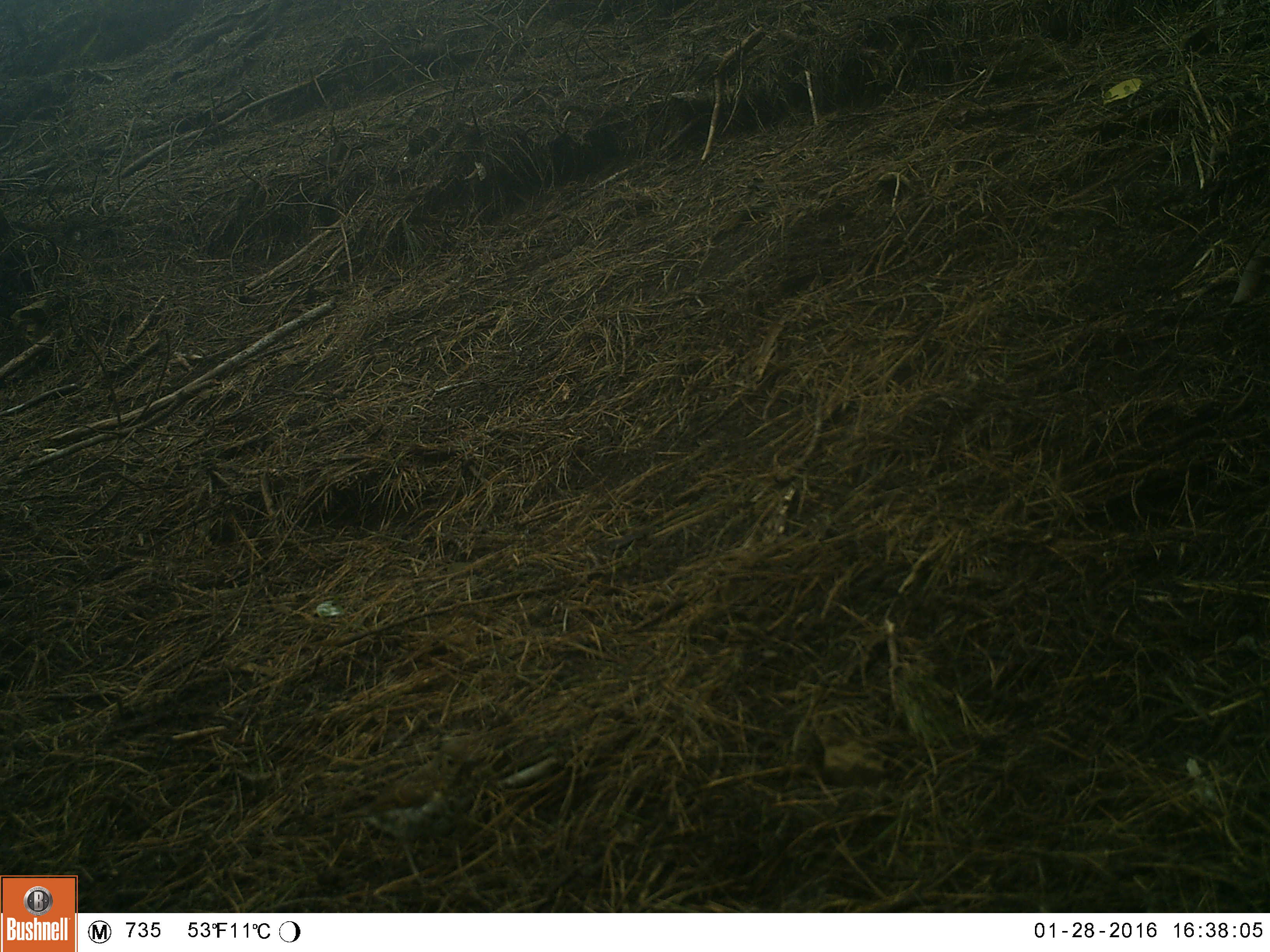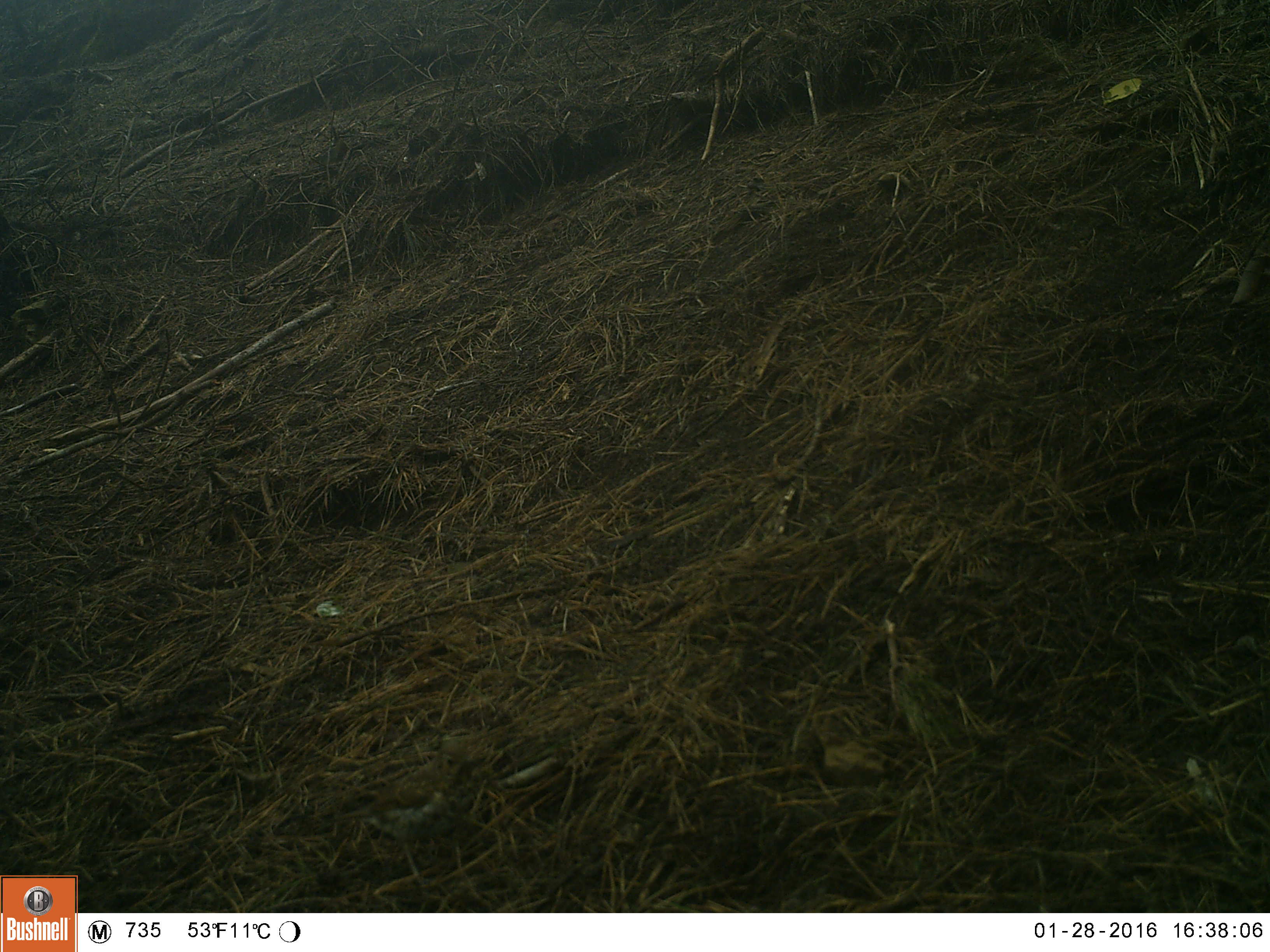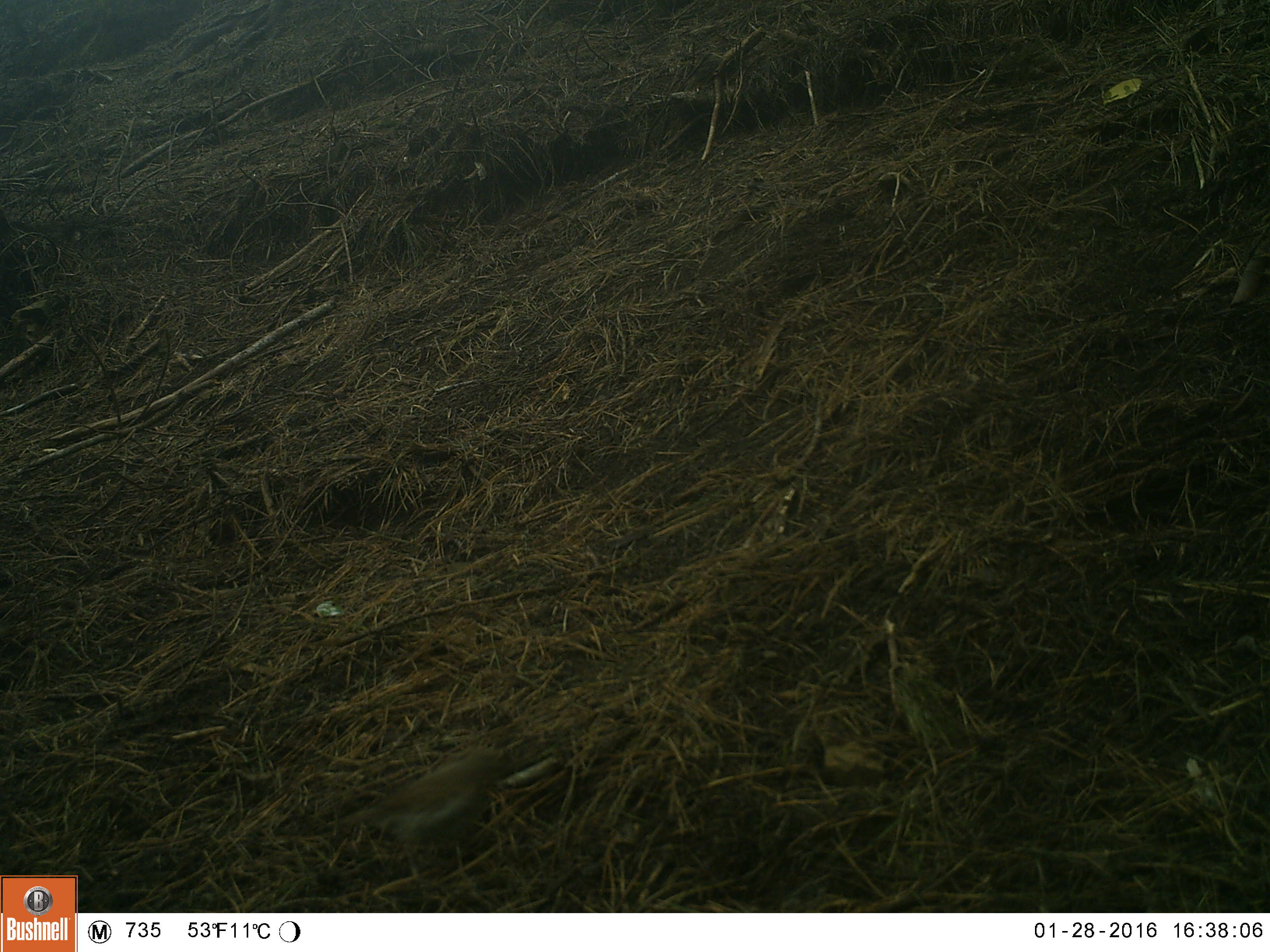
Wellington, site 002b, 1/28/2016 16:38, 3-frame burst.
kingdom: Animalia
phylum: Chordata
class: Aves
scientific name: Aves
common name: bird